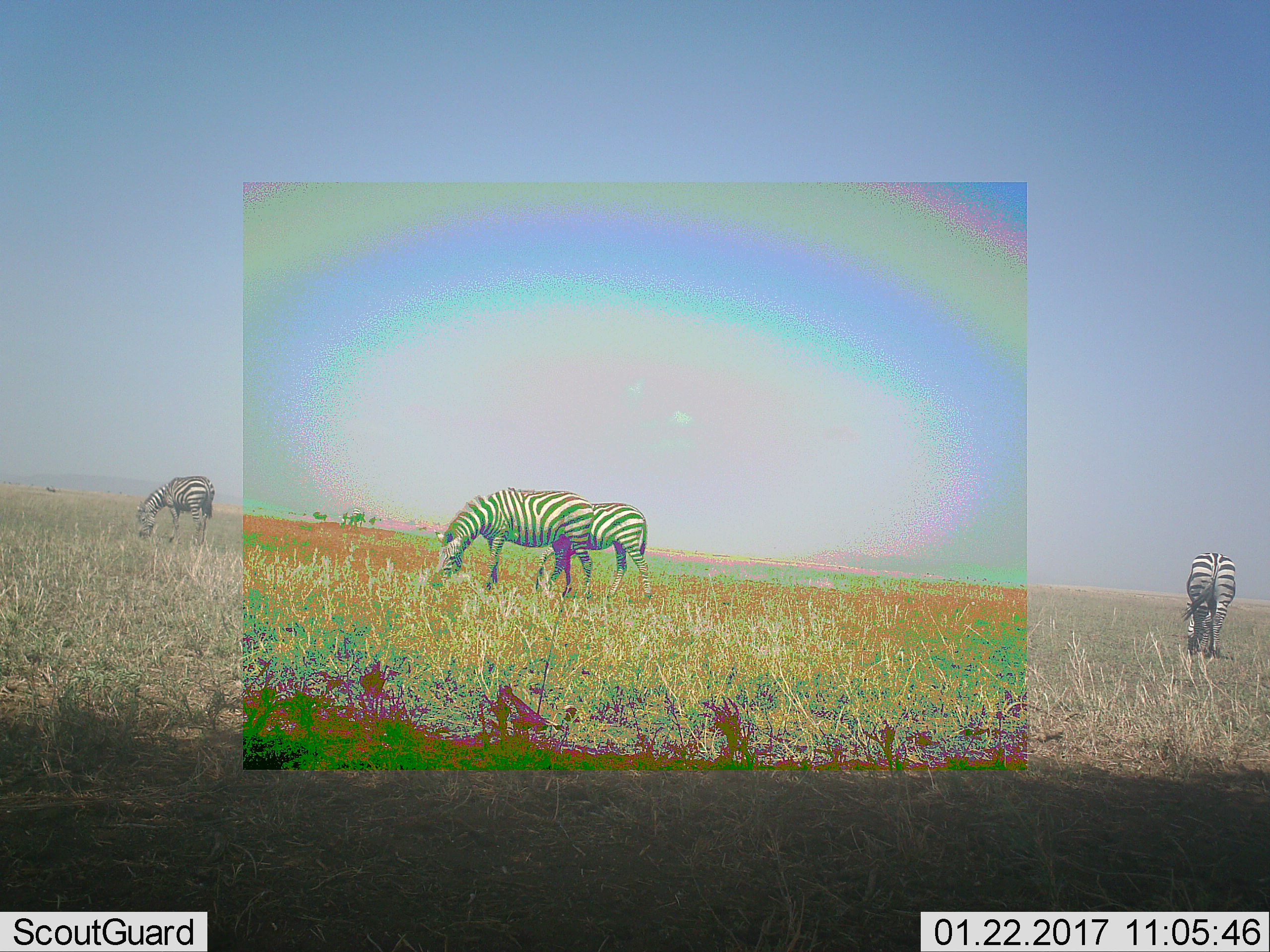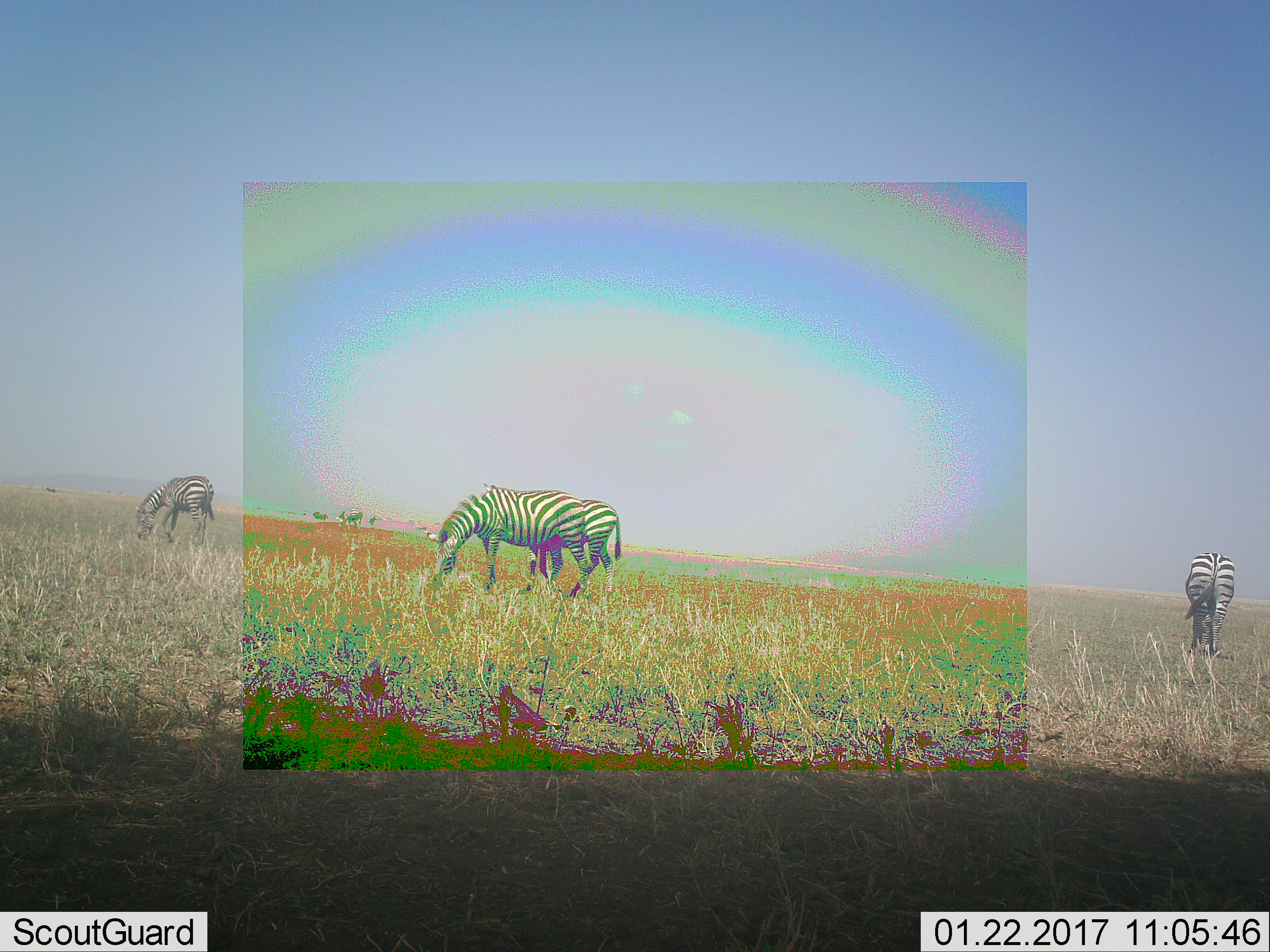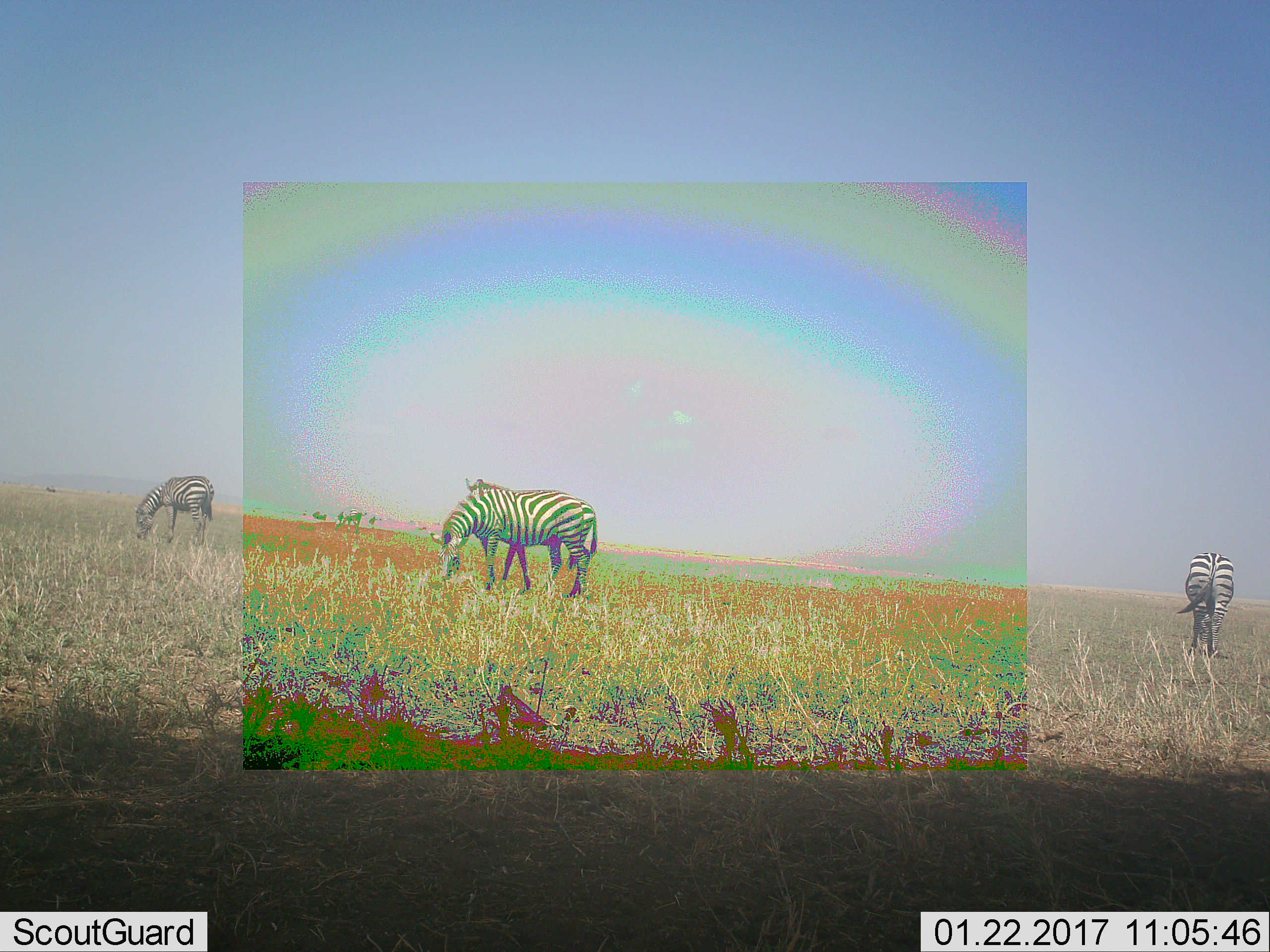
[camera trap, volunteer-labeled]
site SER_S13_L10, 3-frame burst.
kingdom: Animalia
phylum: Chordata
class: Mammalia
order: Perissodactyla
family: Equidae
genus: Equus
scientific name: Equus quagga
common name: plains zebra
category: zebraplains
Zebraplains (plains zebra) (Equus quagga), count 5. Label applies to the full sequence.